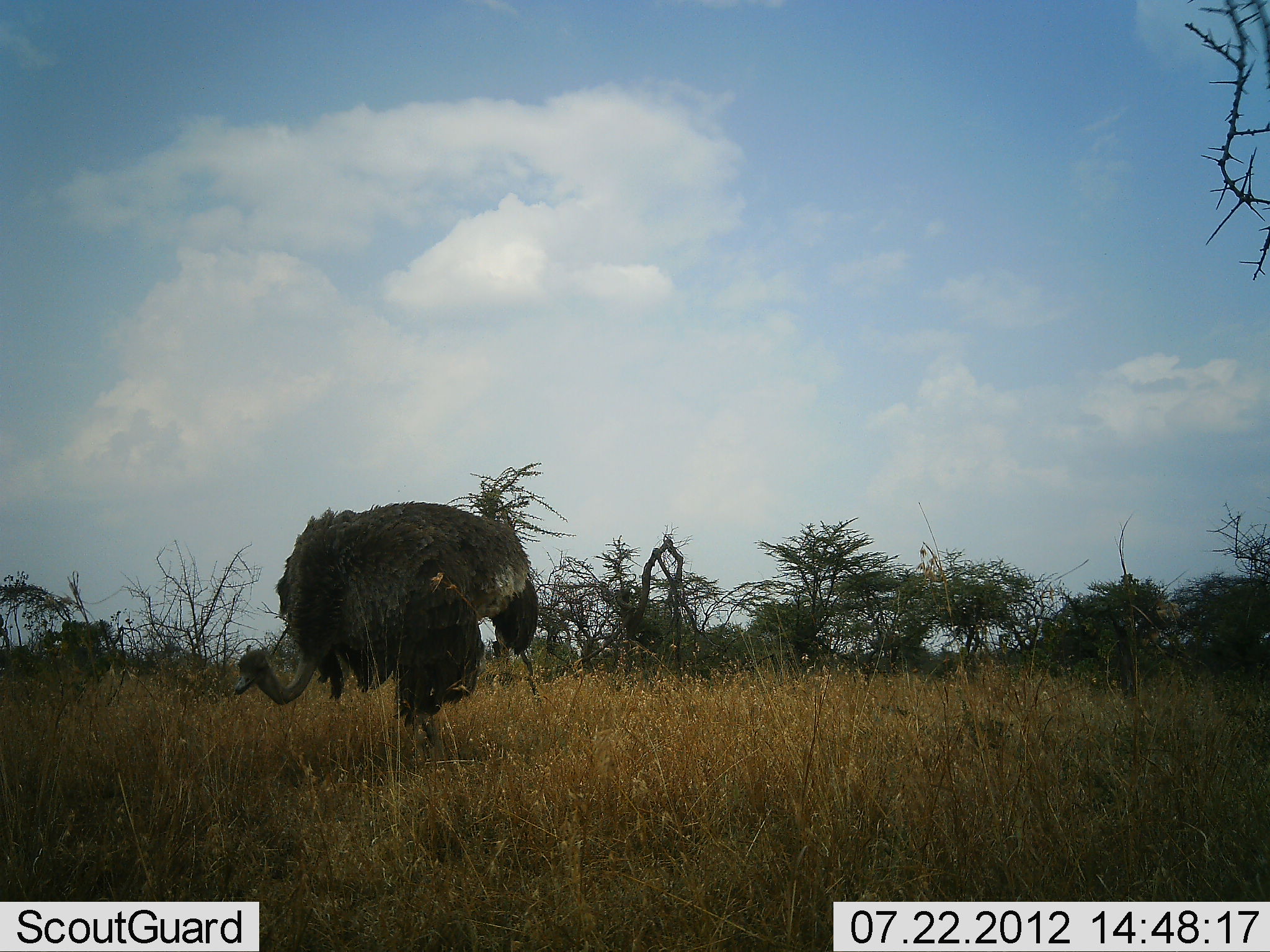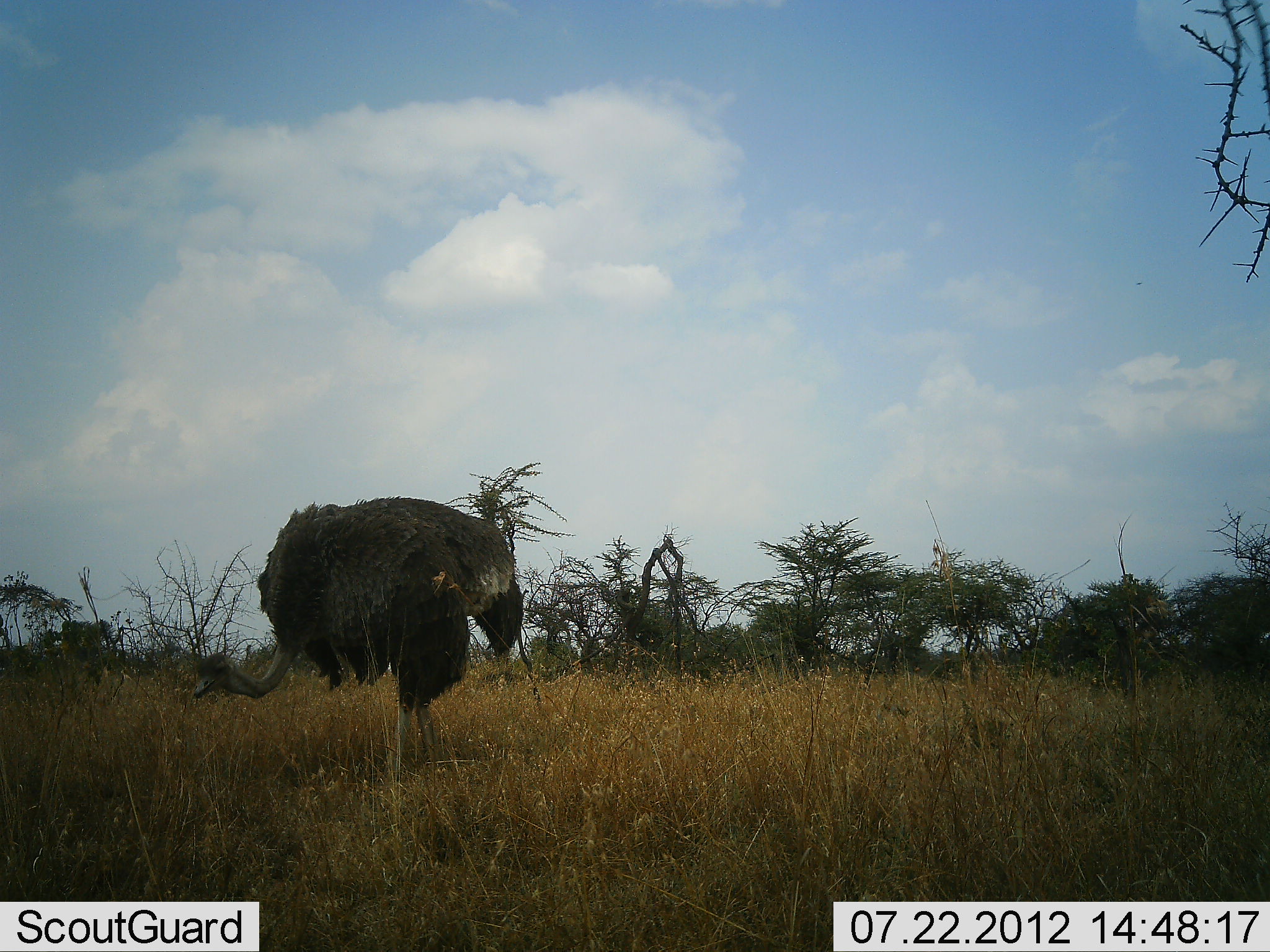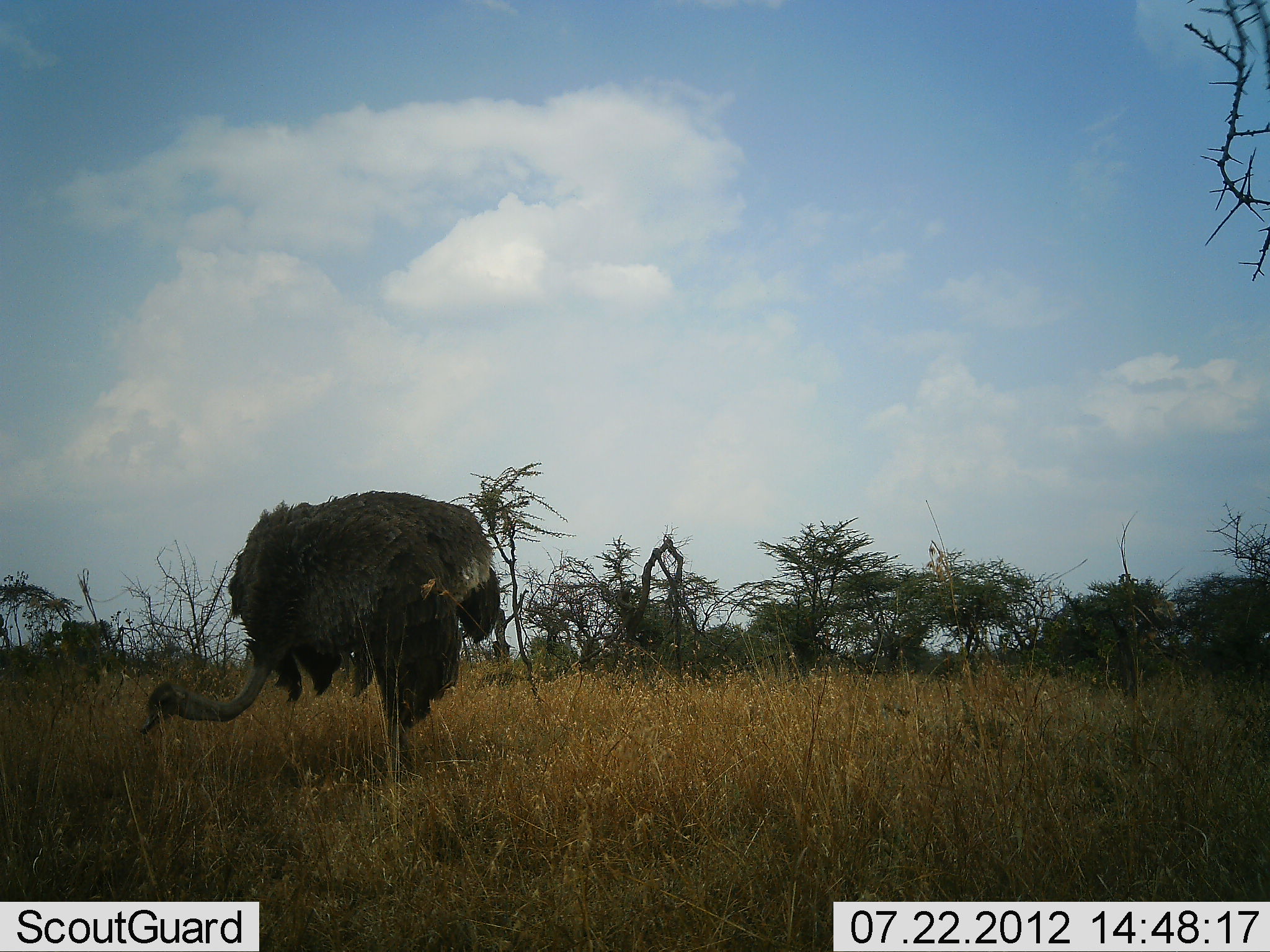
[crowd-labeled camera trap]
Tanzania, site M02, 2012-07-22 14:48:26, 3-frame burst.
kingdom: Animalia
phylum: Chordata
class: Aves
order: Struthioniformes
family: Struthionidae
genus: Struthio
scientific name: Struthio camelus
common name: ostrich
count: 1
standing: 60%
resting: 0%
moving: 30%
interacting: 0%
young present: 0%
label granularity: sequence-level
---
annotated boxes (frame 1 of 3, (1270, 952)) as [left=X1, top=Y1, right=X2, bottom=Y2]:
animal: [left=235, top=500, right=538, bottom=746]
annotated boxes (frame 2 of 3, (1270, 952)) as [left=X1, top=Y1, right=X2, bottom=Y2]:
animal: [left=194, top=495, right=524, bottom=776]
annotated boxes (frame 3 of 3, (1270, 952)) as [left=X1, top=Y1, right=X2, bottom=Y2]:
animal: [left=139, top=489, right=500, bottom=785]